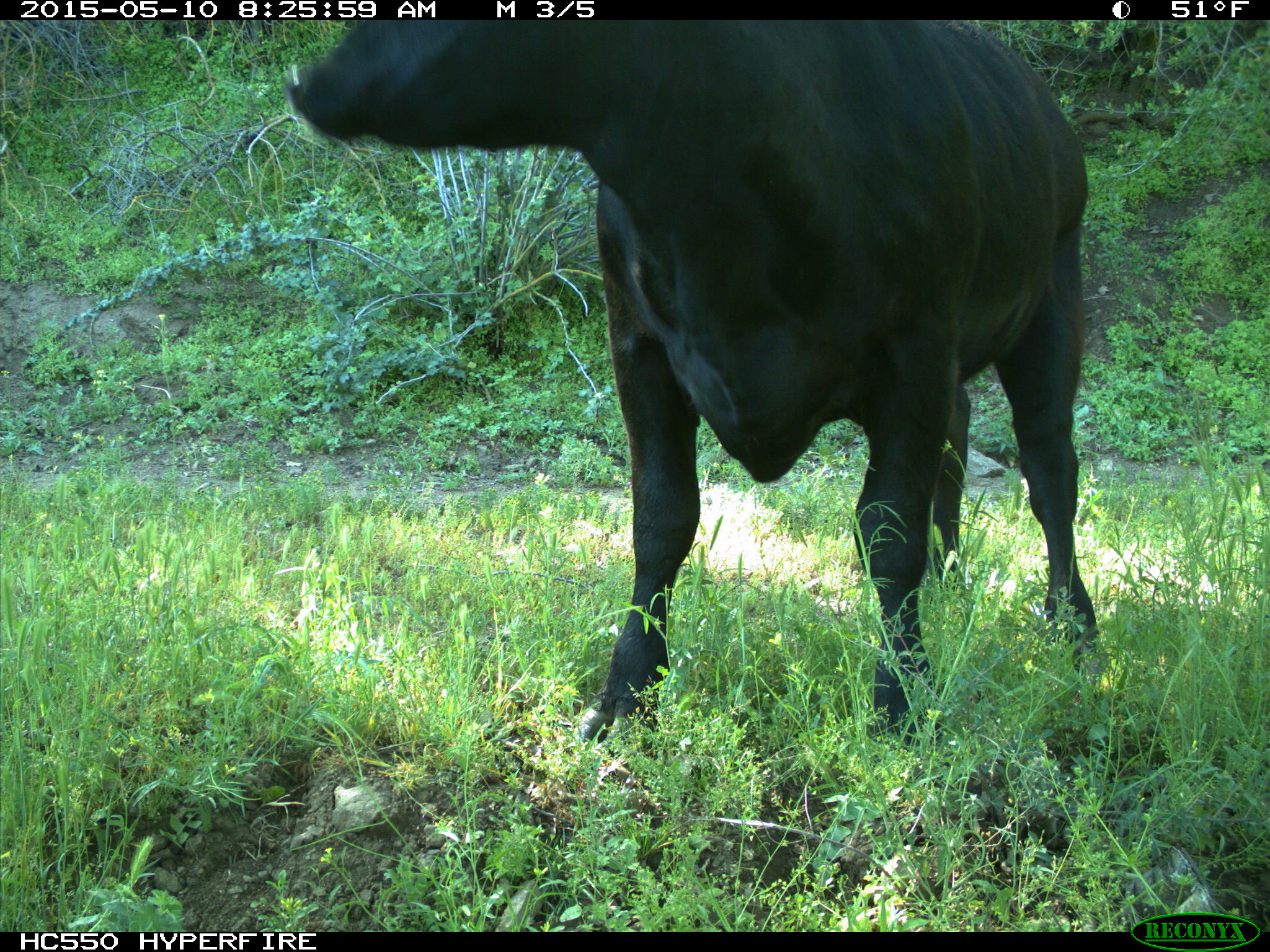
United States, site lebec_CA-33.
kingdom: Animalia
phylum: Chordata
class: Mammalia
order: Artiodactyla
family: Bovidae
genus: Bos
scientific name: Bos taurus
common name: domestic cow